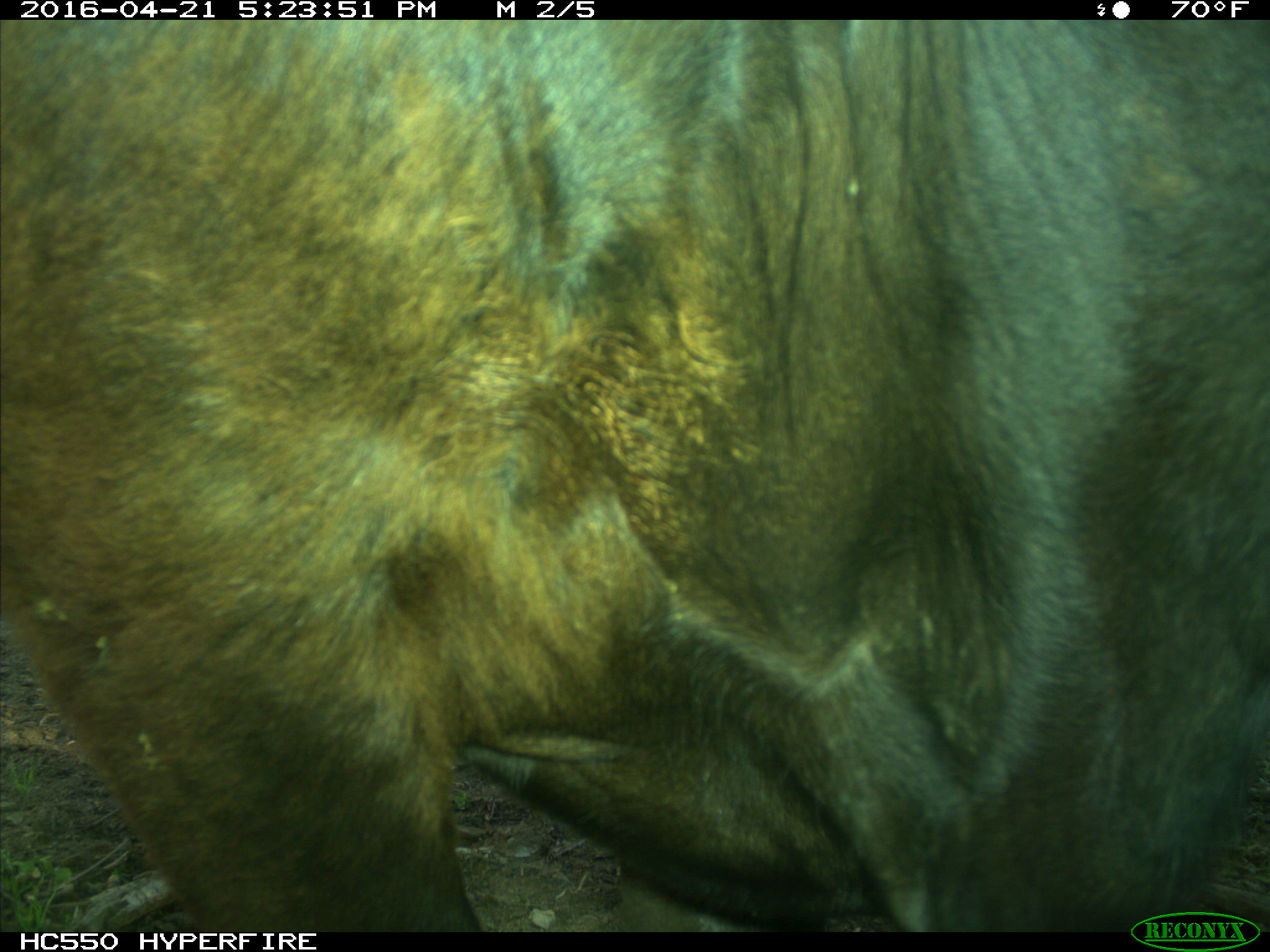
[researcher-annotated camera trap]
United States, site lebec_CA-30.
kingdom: Animalia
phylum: Chordata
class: Mammalia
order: Artiodactyla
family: Bovidae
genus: Bos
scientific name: Bos taurus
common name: domestic cow